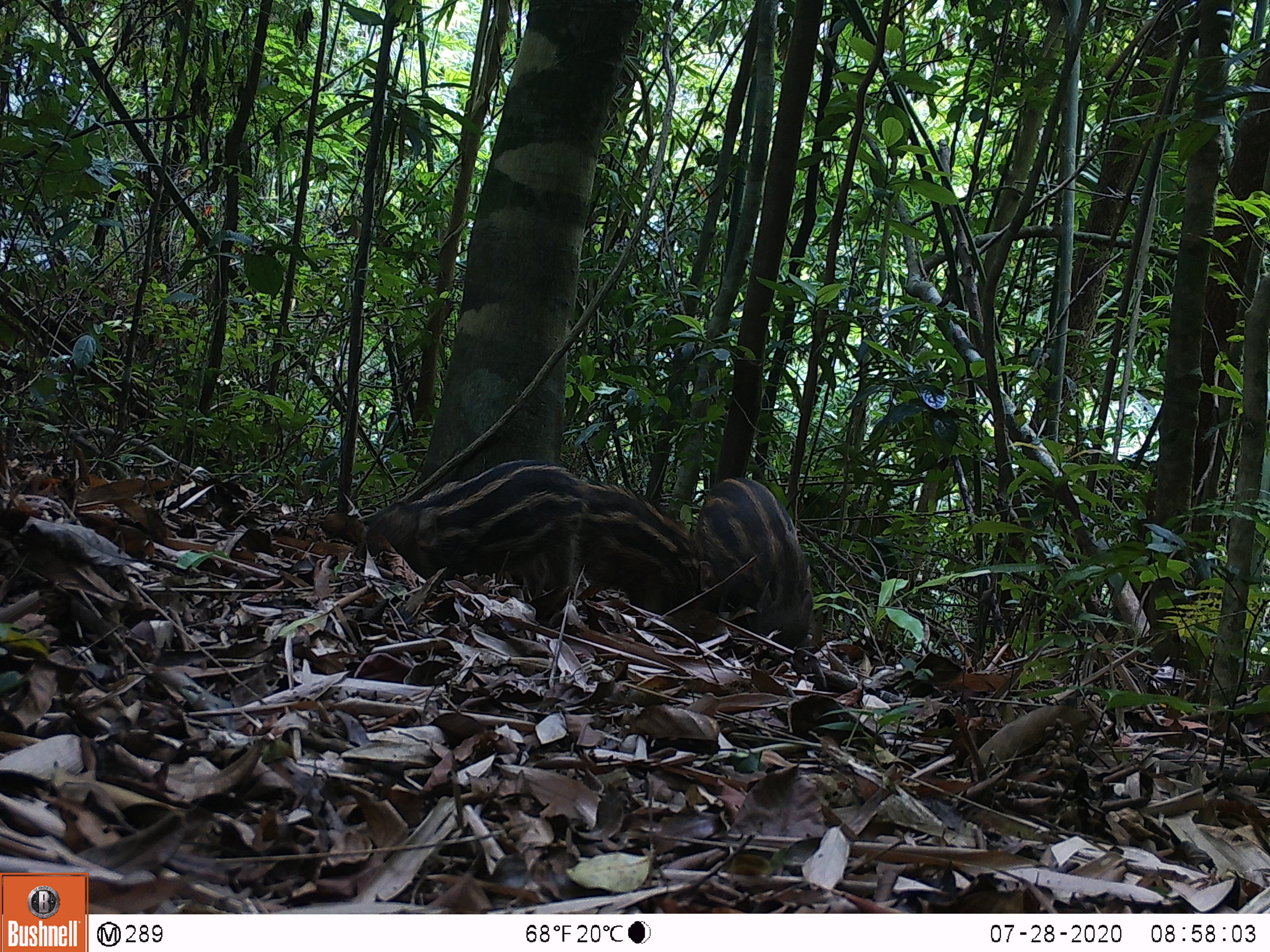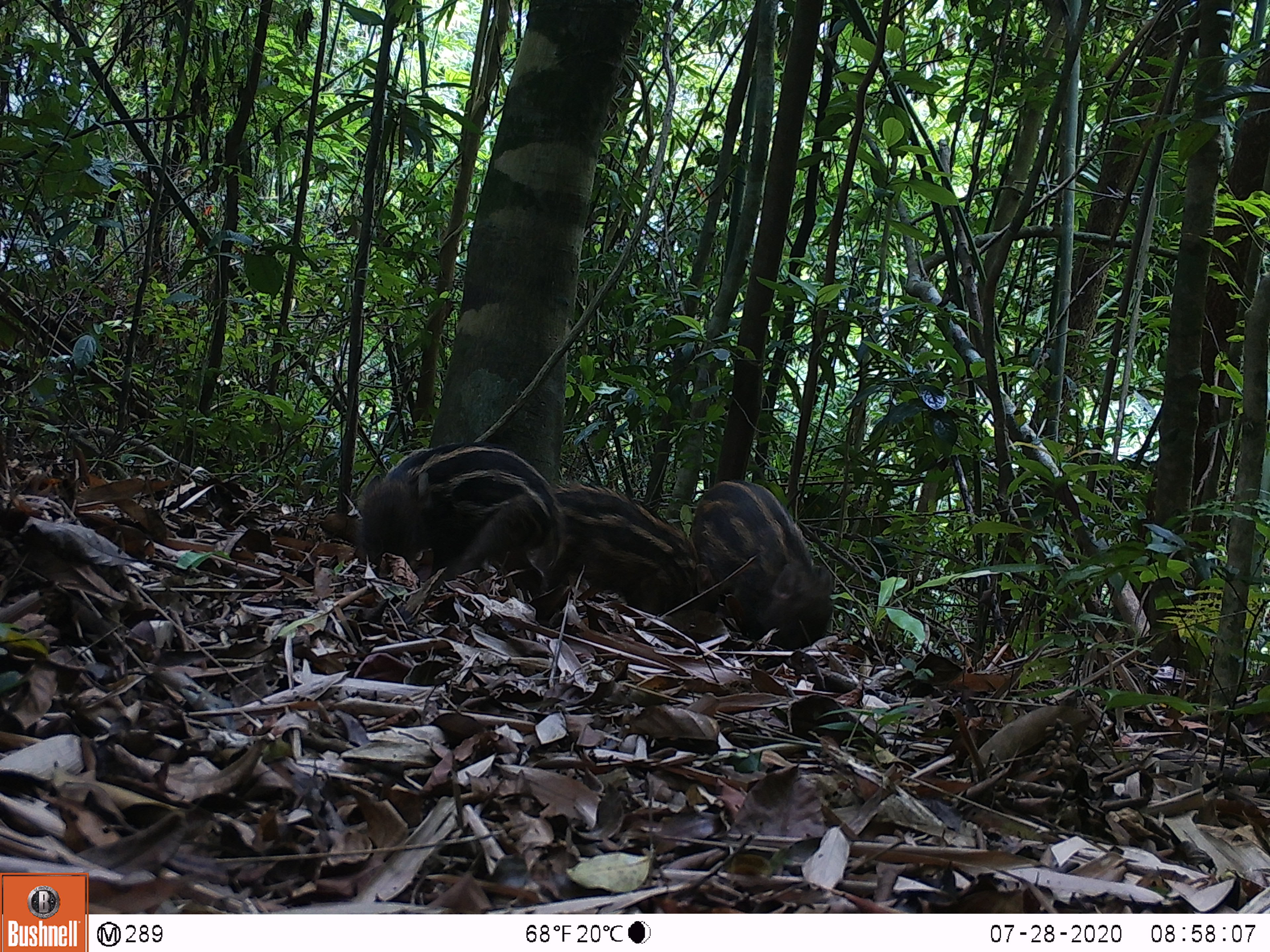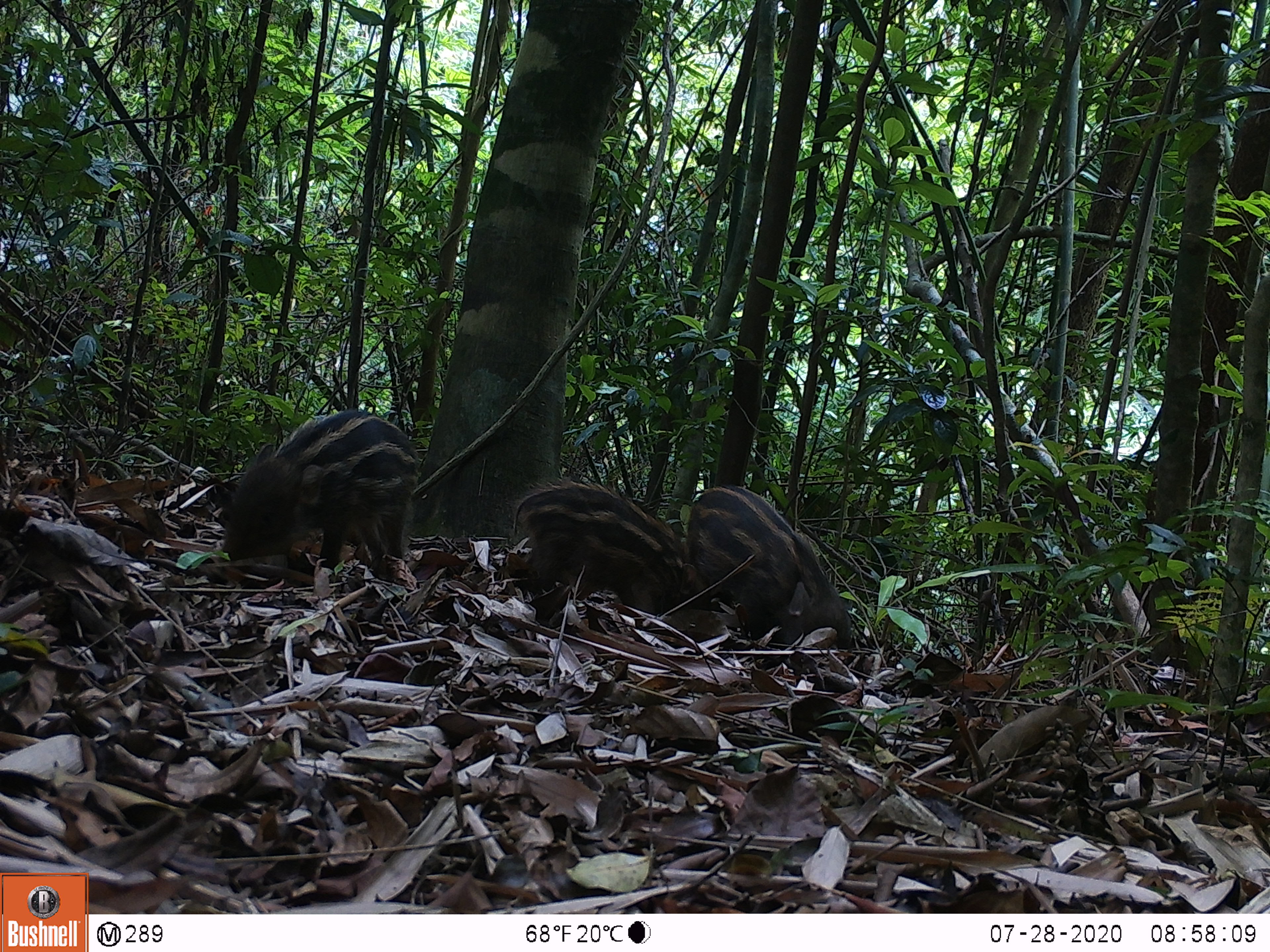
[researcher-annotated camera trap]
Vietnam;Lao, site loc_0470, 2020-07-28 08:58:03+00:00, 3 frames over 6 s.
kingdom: Animalia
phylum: Chordata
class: Mammalia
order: Artiodactyla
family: Suidae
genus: Sus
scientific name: Sus scrofa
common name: eurasian wild pig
Eurasian wild pig (Sus scrofa). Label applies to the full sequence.